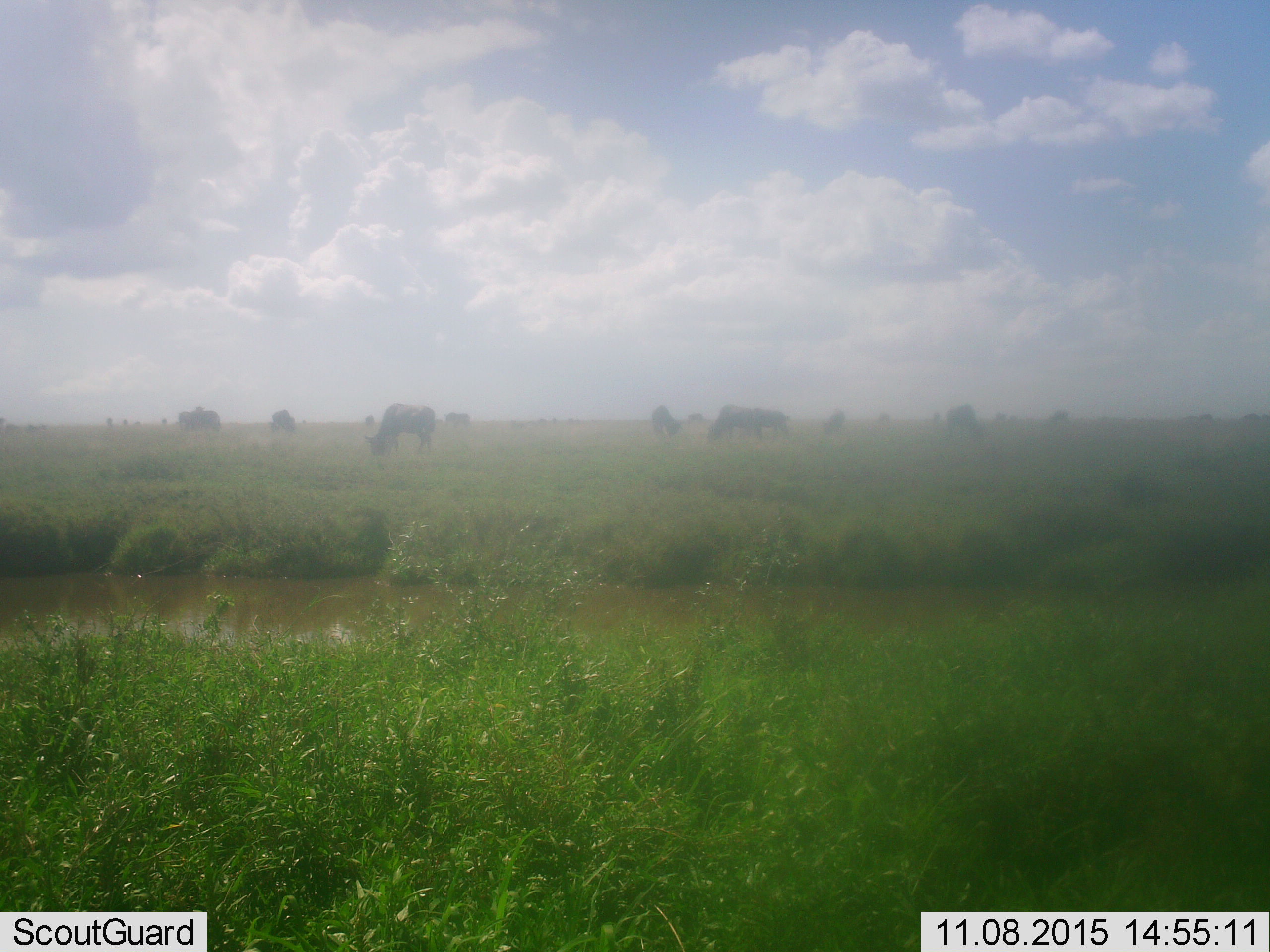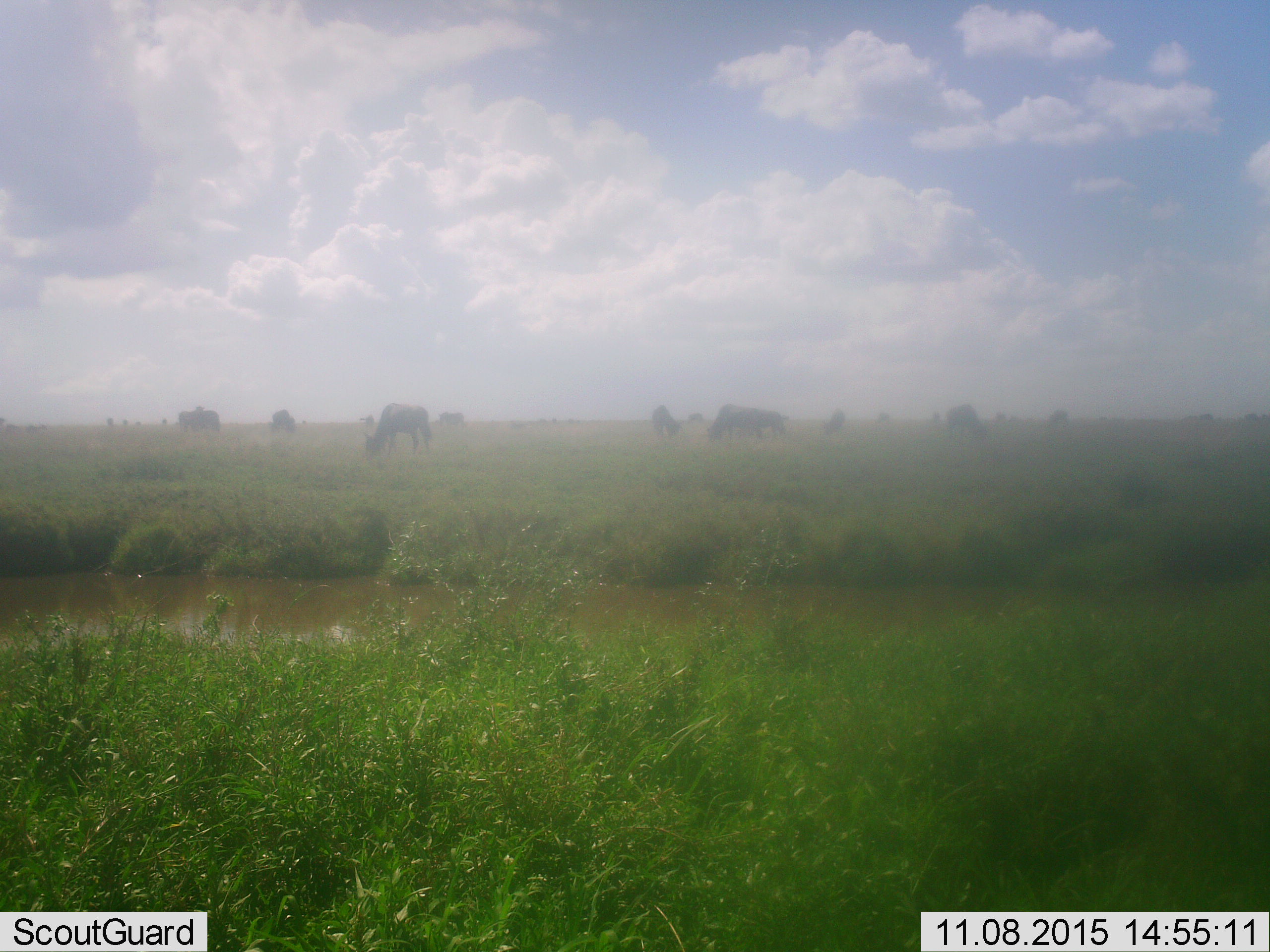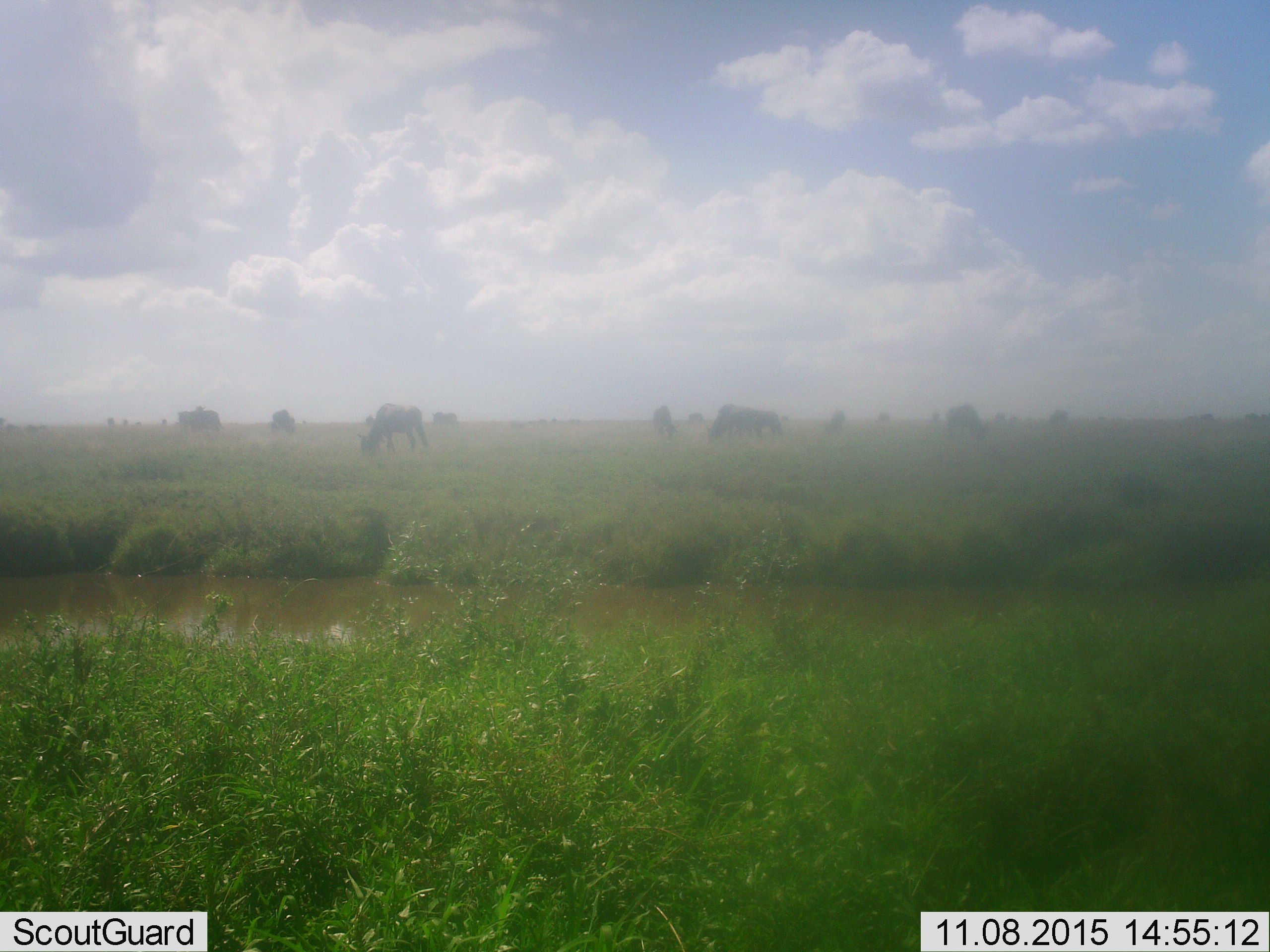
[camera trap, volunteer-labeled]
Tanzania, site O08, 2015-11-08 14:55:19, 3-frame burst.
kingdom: Animalia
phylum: Chordata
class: Mammalia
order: Artiodactyla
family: Bovidae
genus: Connochaetes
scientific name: Connochaetes taurinus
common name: blue wildebeest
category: wildebeest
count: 11-50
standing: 60%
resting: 0%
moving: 0%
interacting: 0%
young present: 0%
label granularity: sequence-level